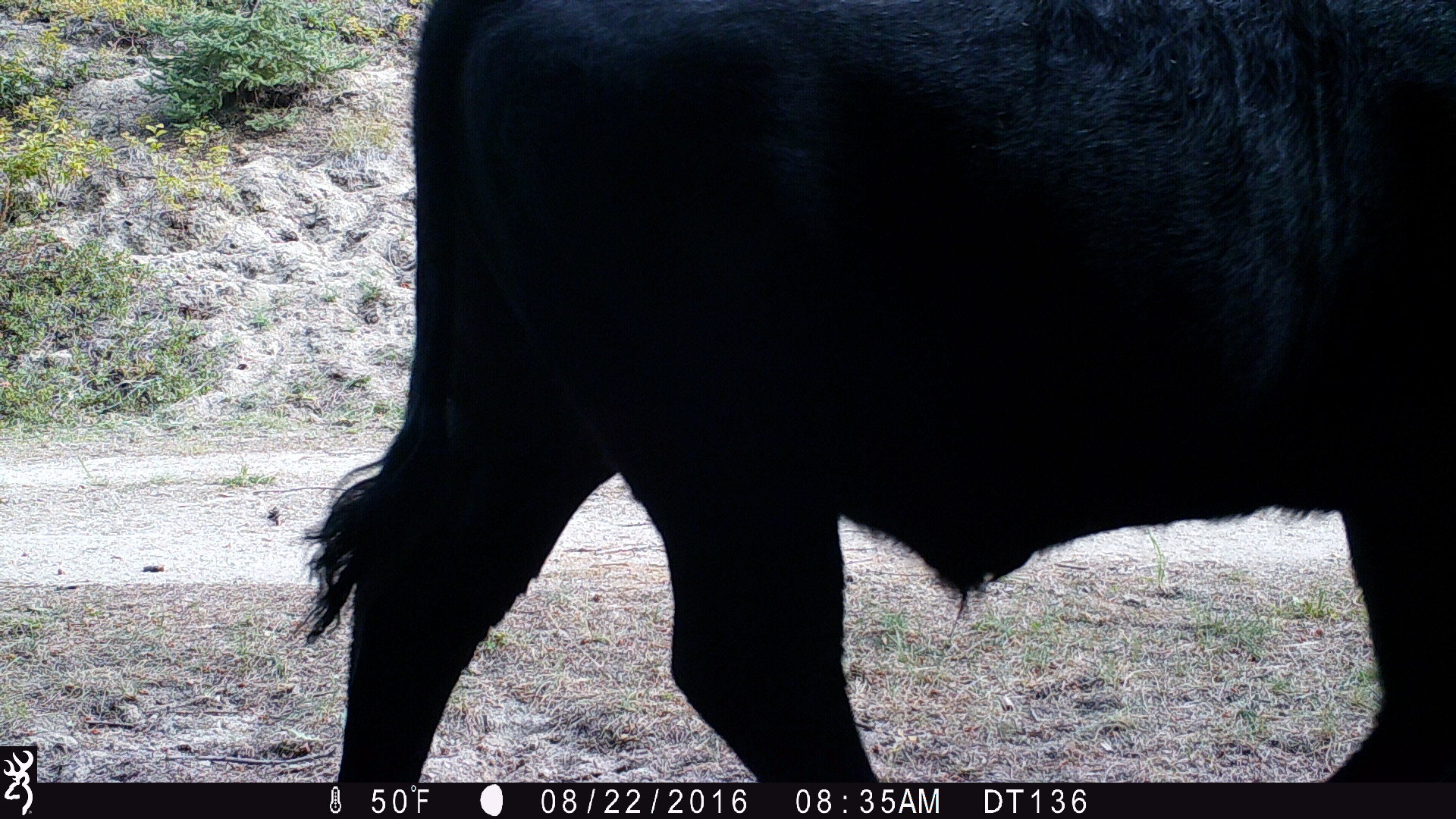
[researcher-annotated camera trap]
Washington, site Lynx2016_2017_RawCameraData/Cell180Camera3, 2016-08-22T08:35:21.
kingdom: Animalia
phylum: Chordata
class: Mammalia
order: Artiodactyla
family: Bovidae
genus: Bos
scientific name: Bos taurus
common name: domestic cattle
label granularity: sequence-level